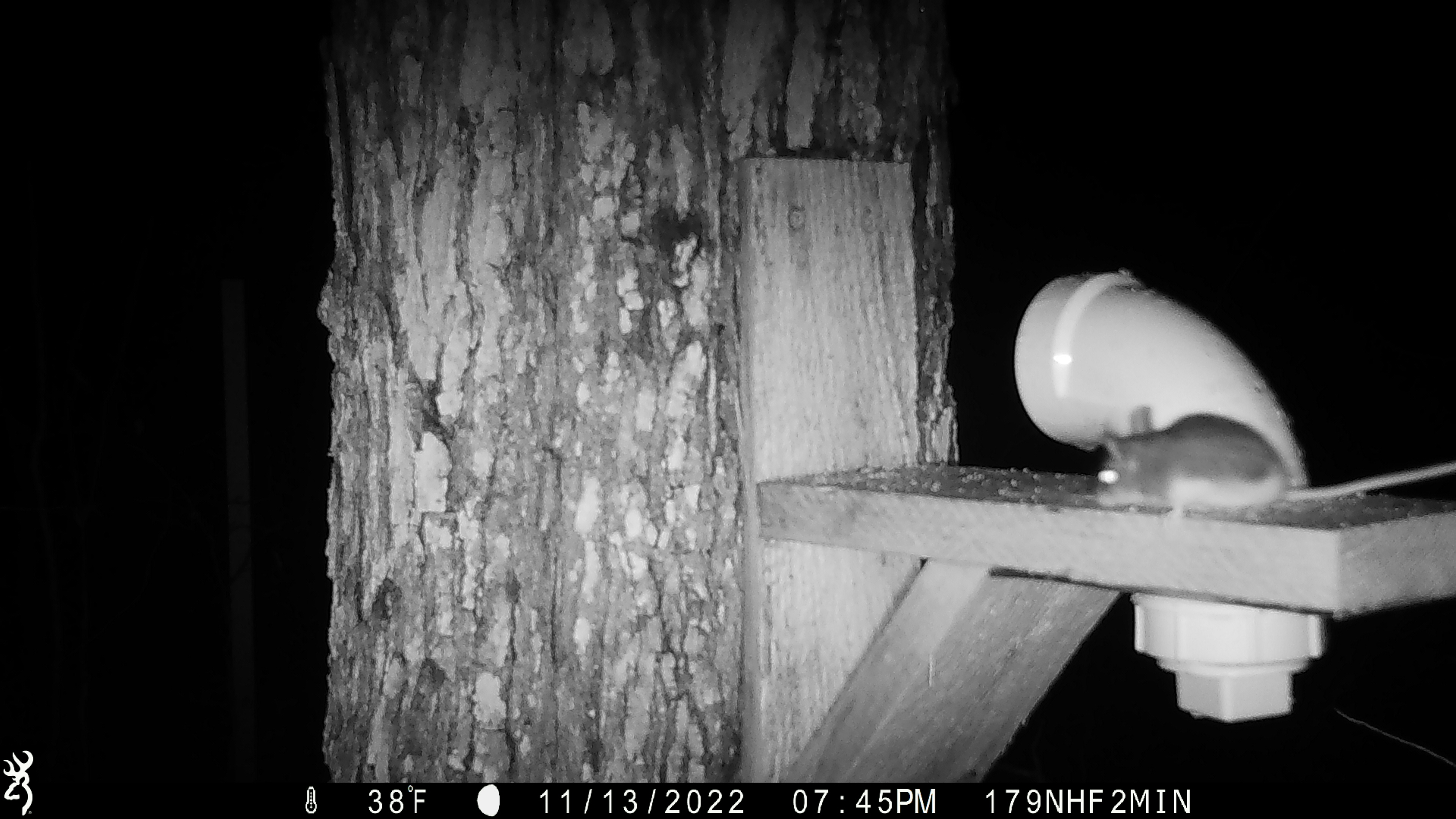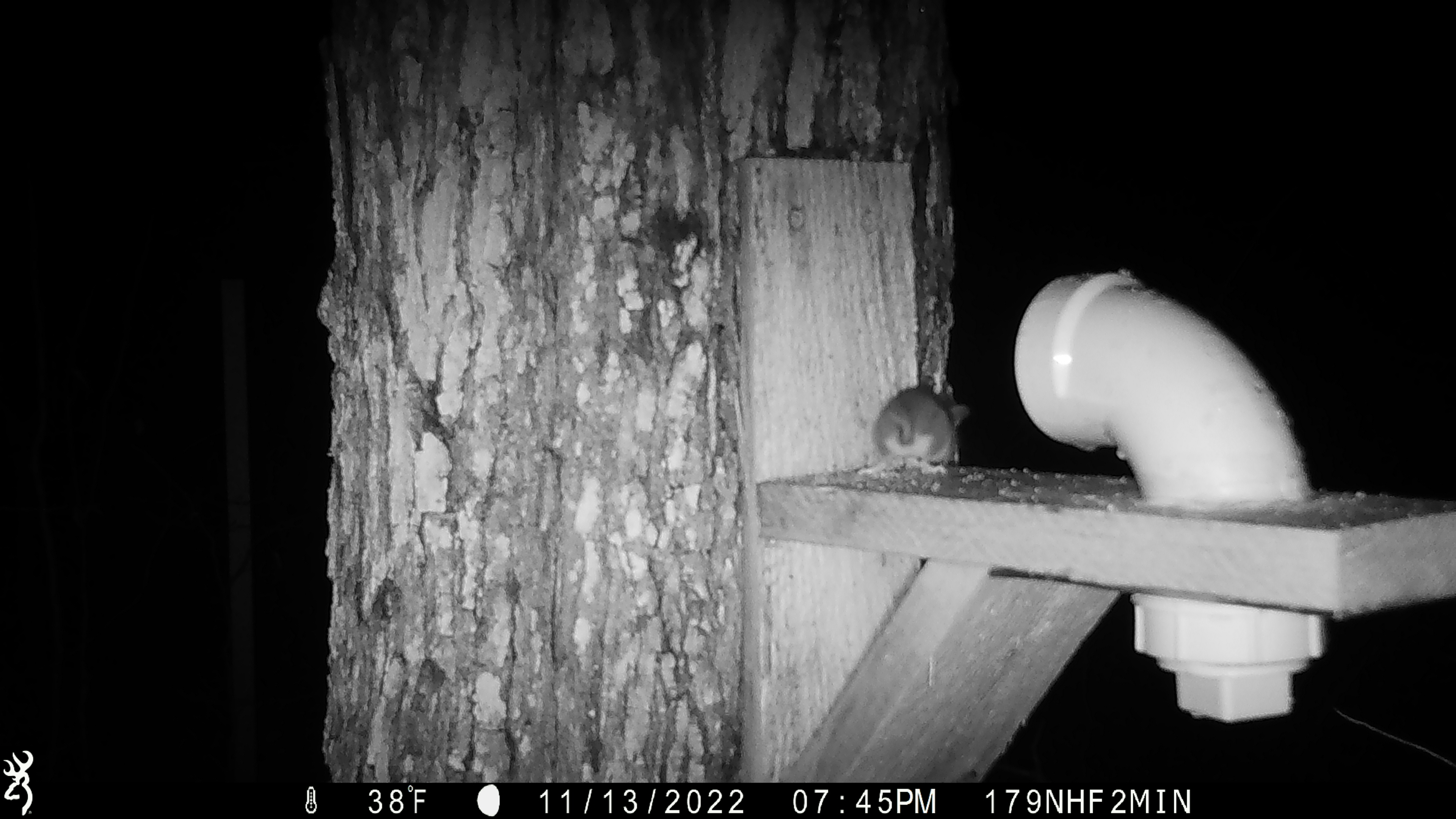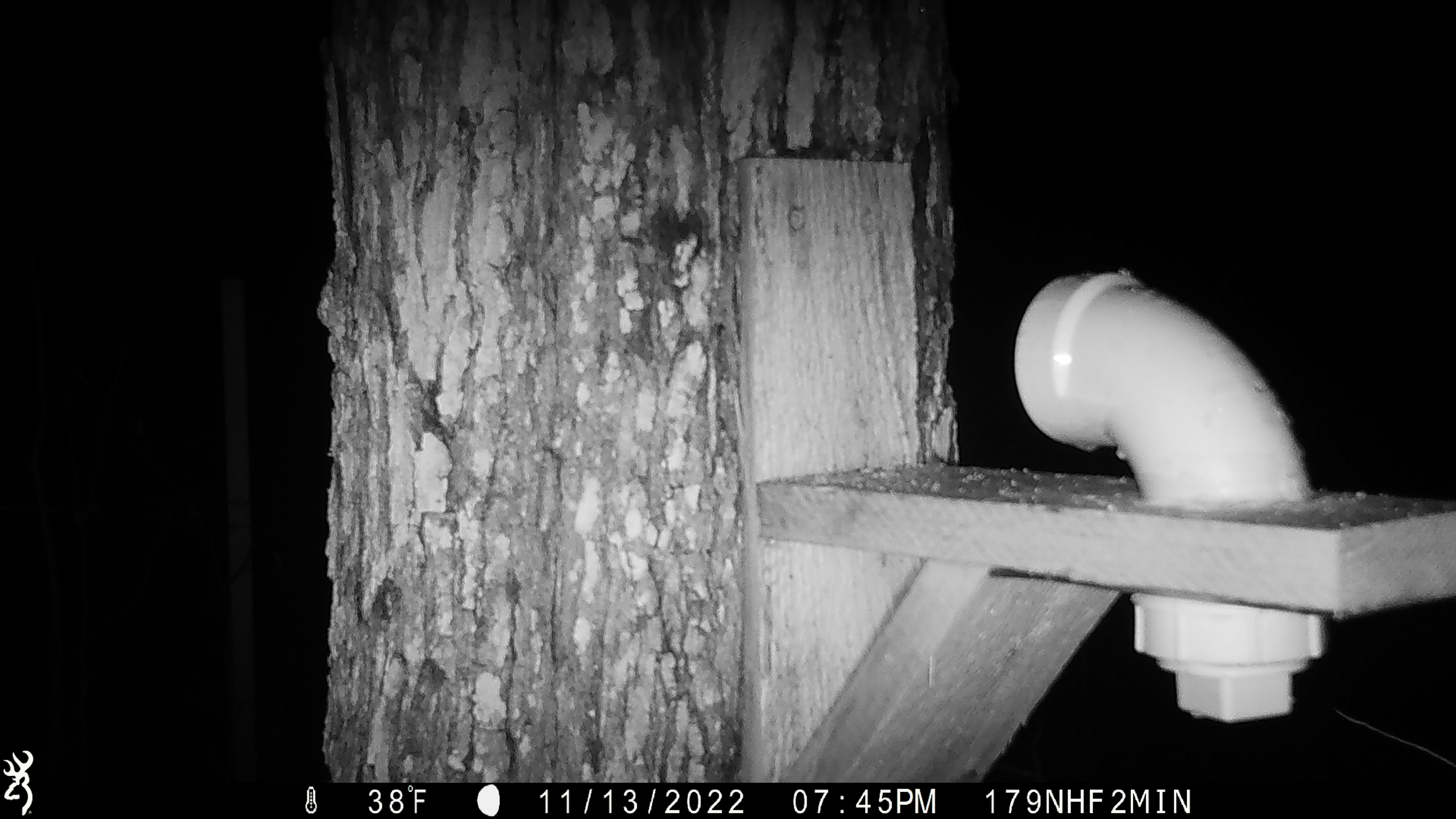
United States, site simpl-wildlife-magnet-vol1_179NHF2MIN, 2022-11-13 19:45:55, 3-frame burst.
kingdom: Animalia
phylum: Chordata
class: Mammalia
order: Rodentia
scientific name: Rodentia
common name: mouse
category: mouse sp.